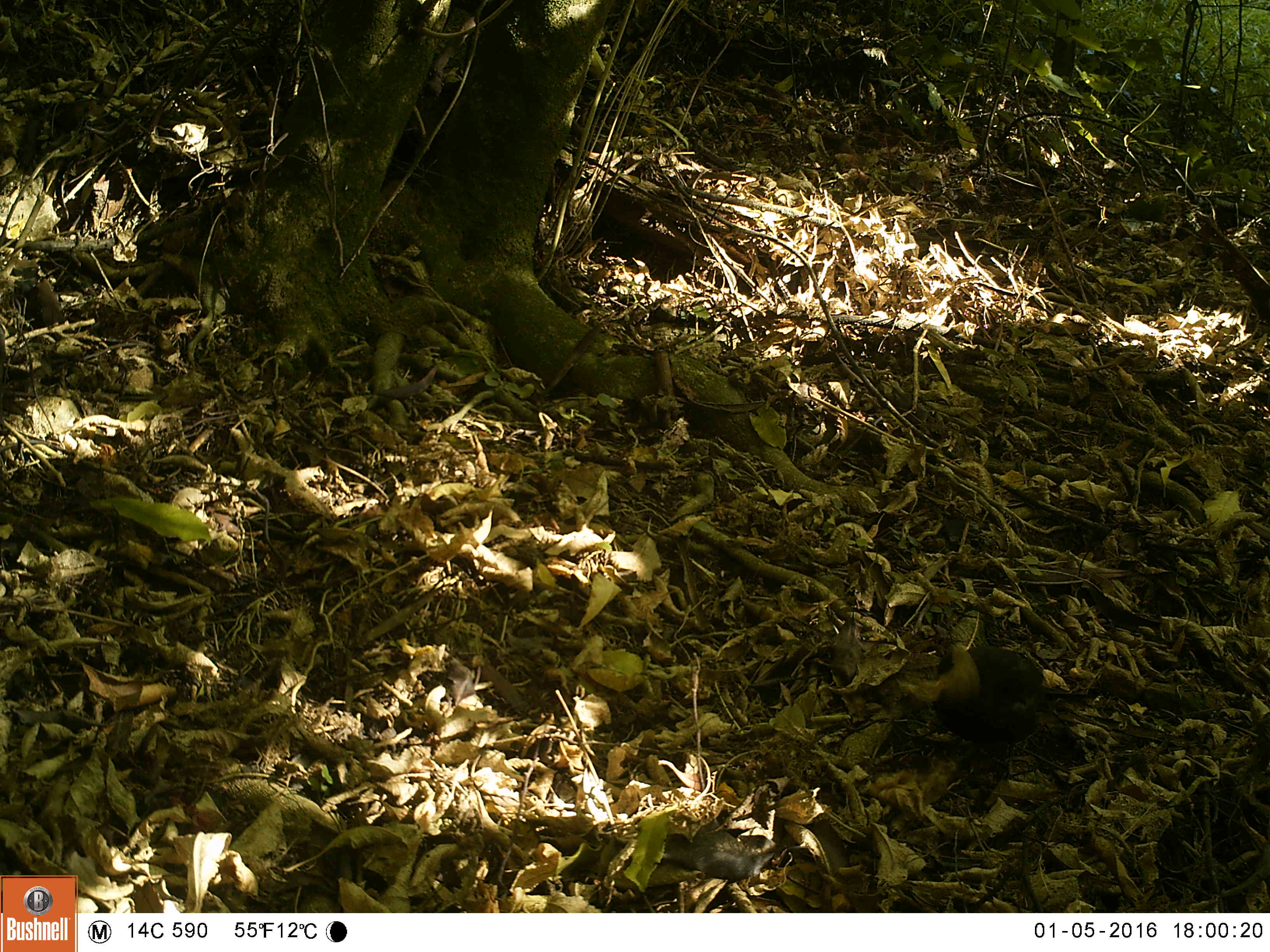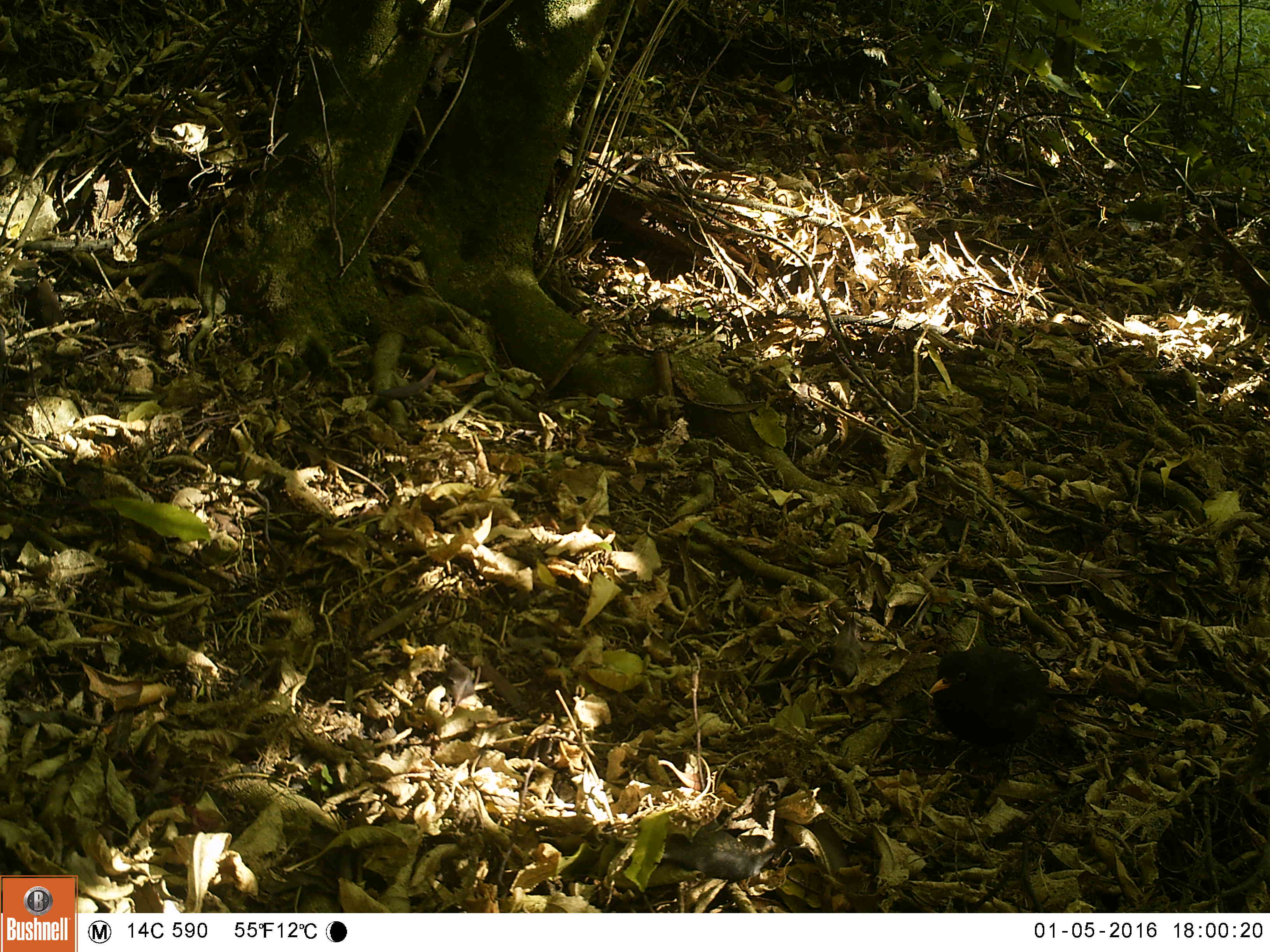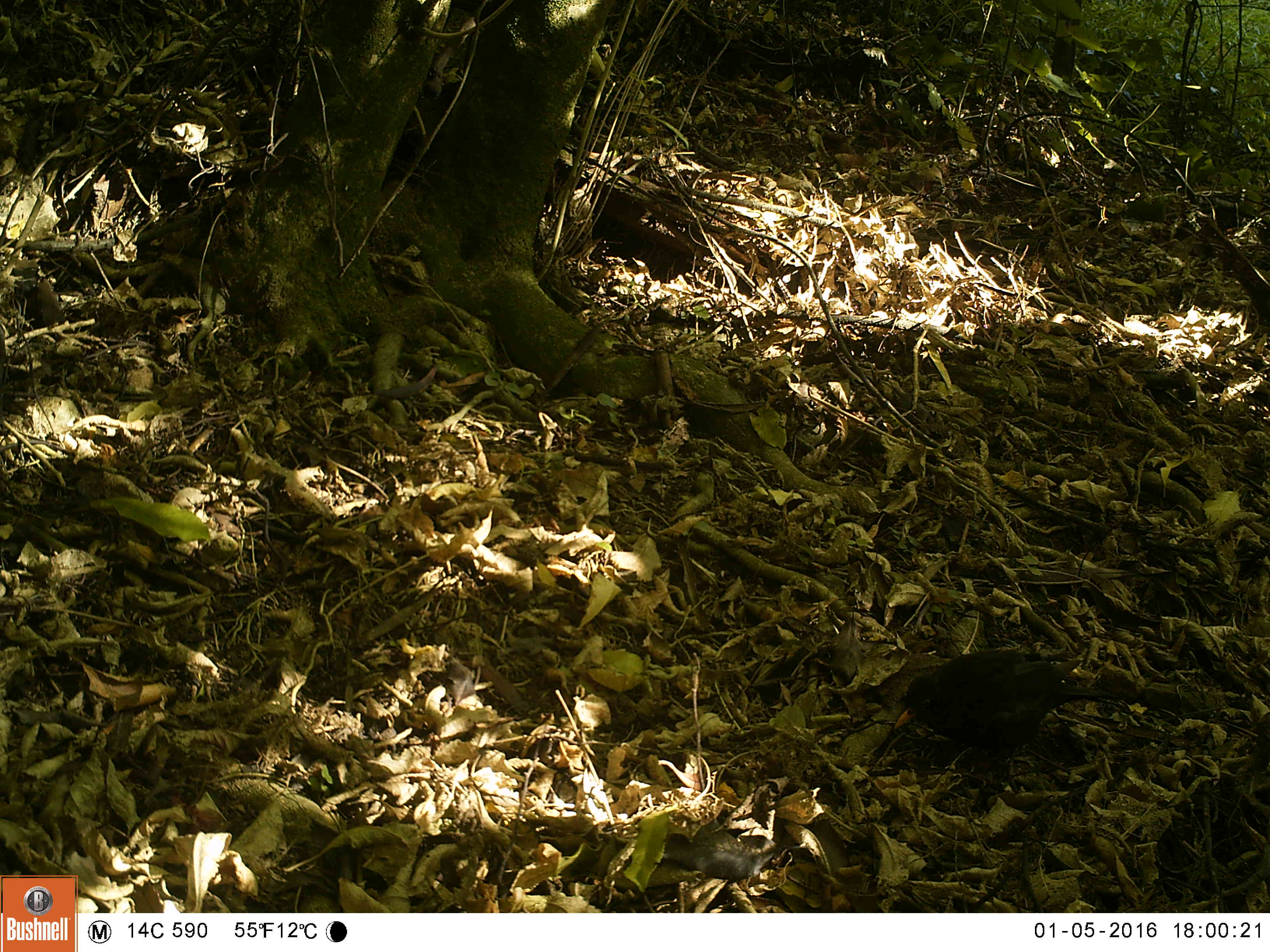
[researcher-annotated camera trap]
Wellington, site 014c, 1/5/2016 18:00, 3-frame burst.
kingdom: Animalia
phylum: Chordata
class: Aves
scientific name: Aves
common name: bird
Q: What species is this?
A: Bird (Aves).